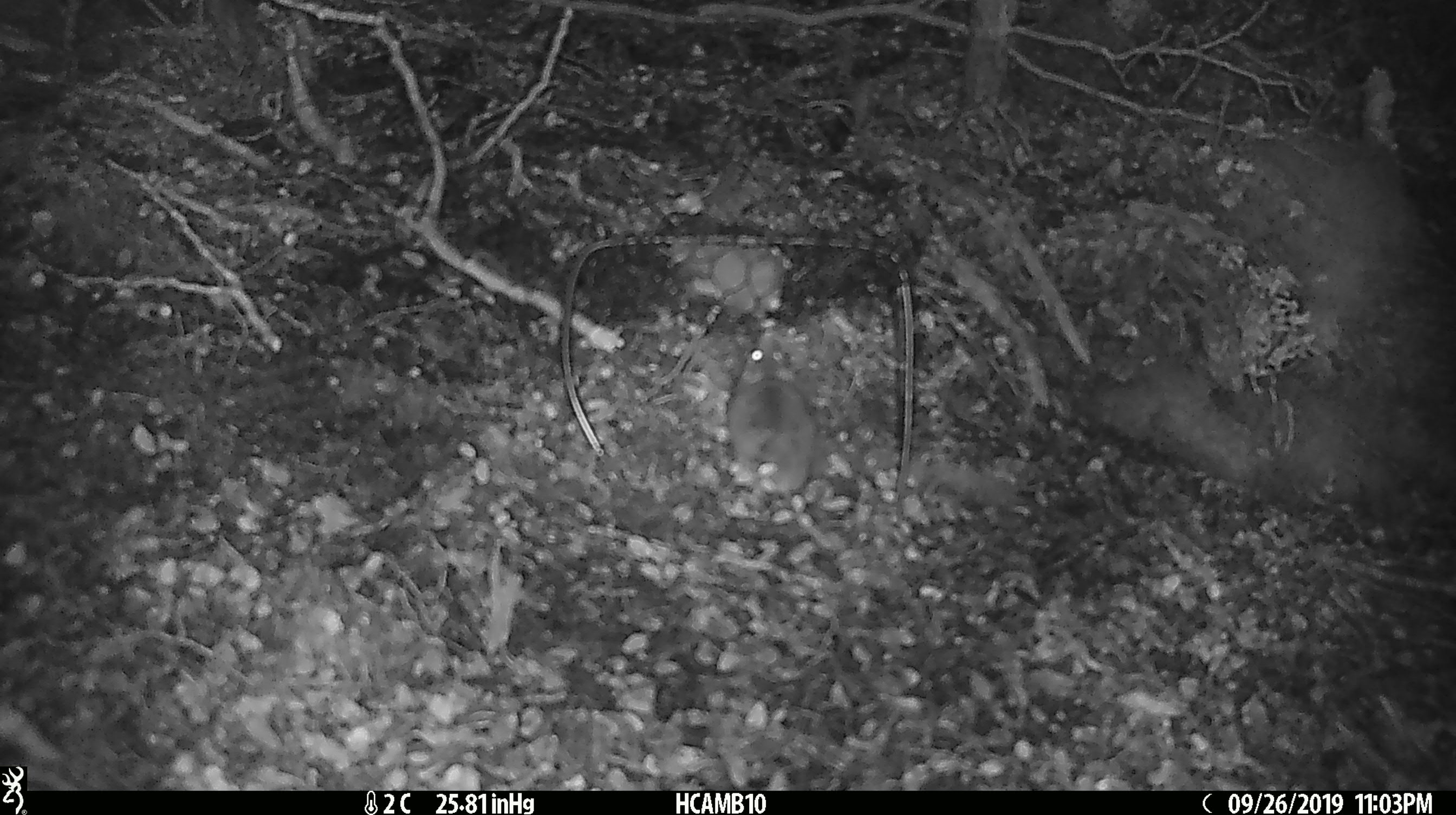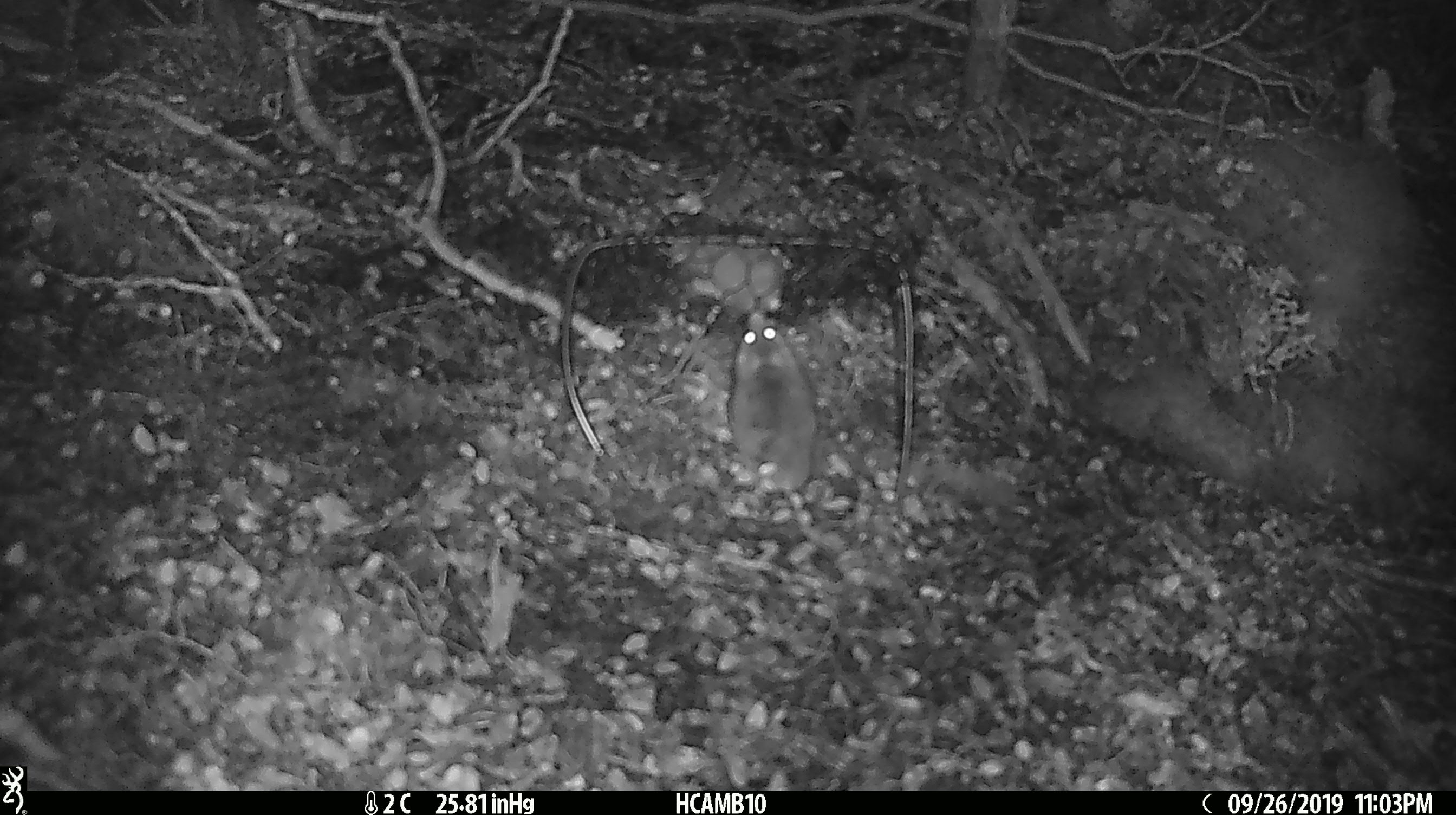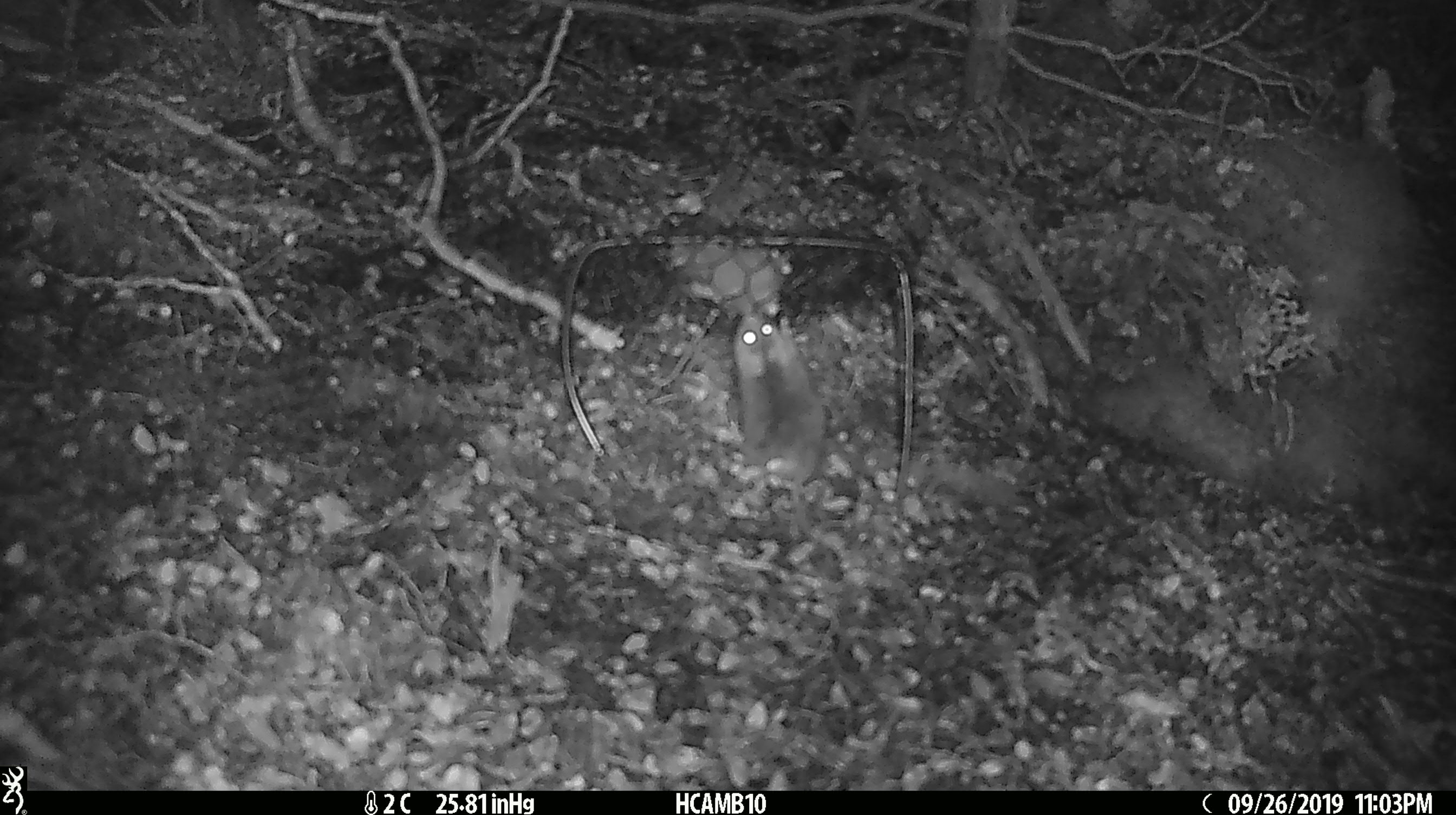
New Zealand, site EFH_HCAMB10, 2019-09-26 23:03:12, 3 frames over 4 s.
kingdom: Animalia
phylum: Chordata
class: Mammalia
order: Rodentia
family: Muridae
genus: Mus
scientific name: Mus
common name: mouse